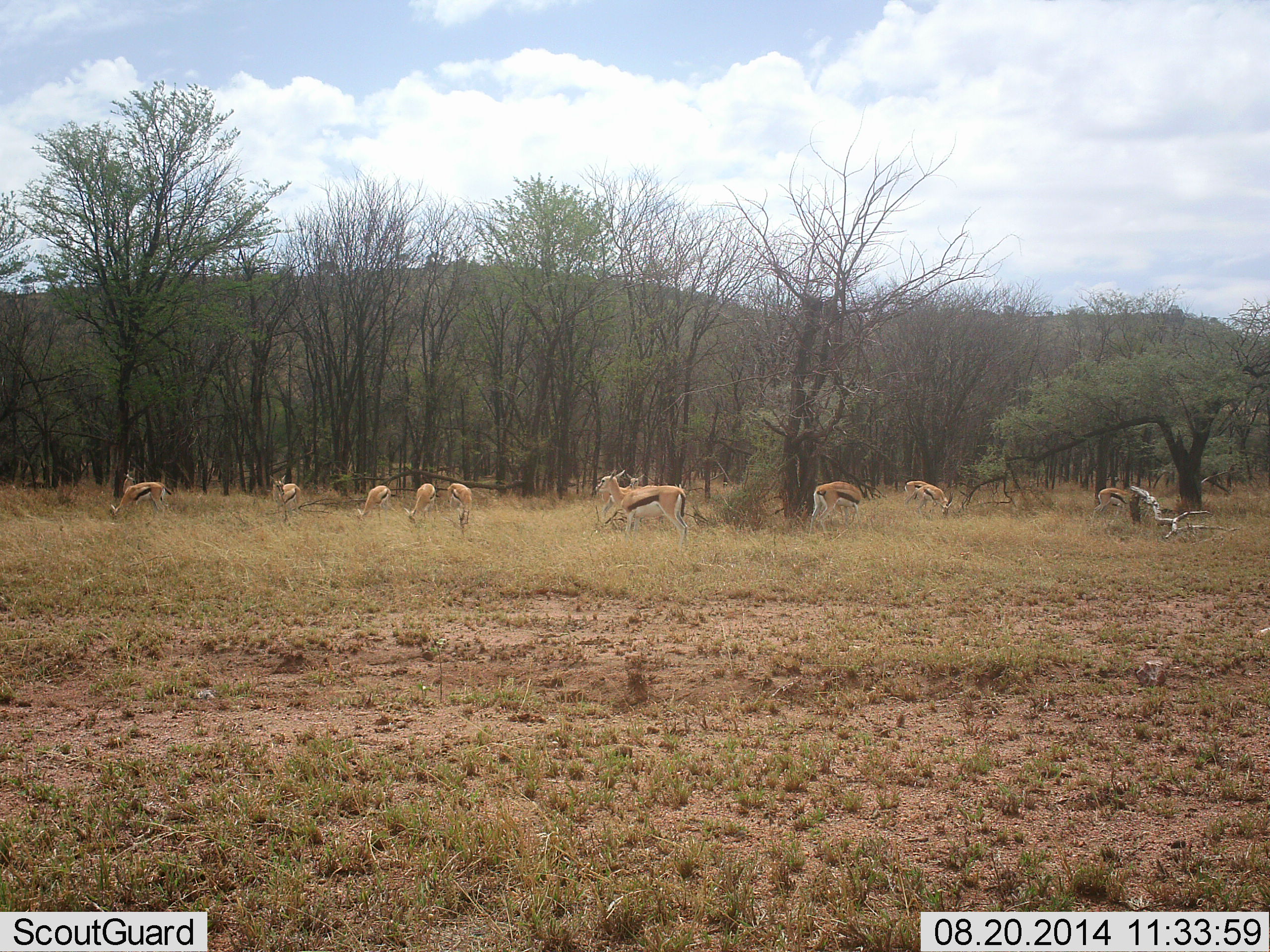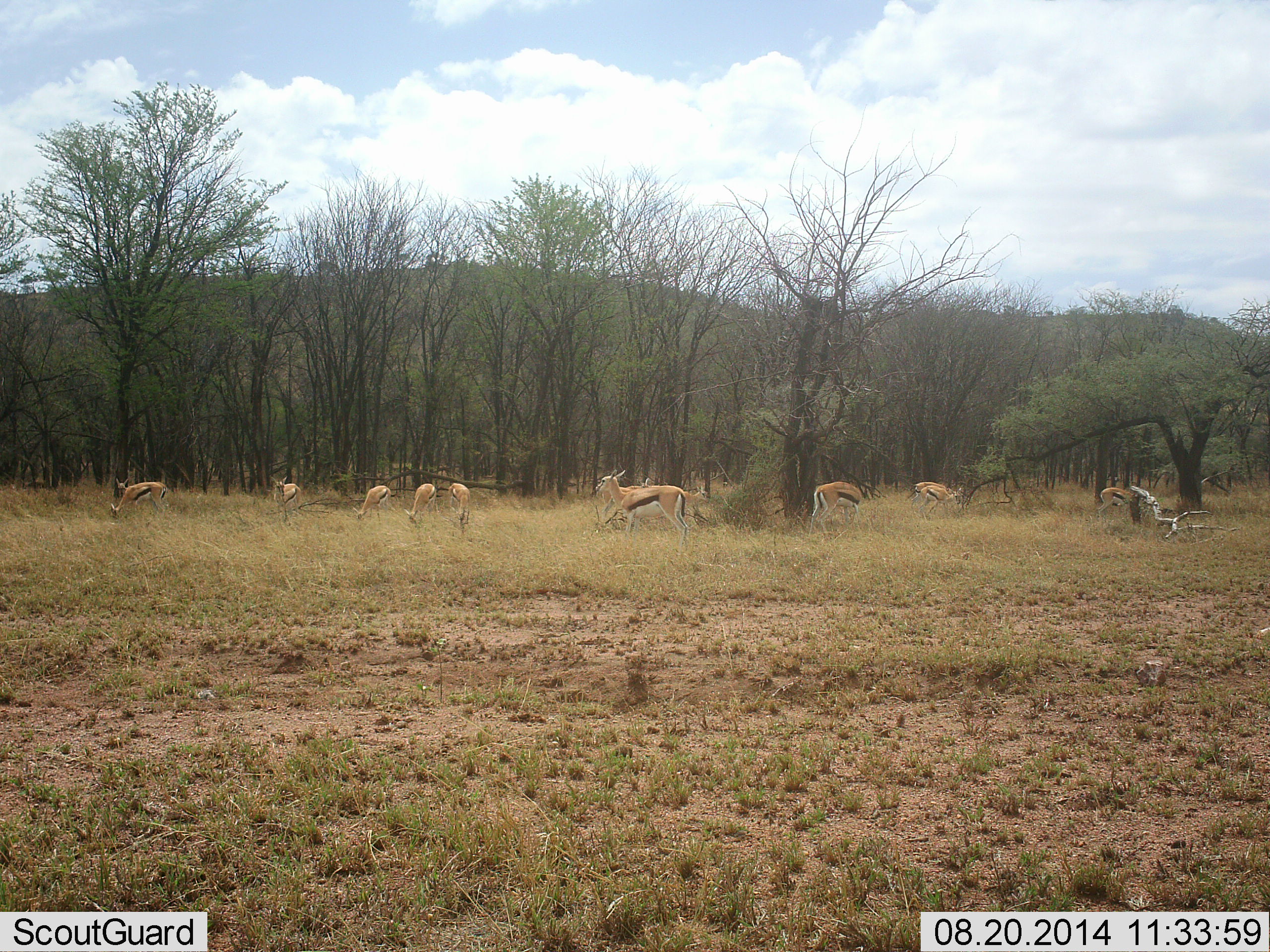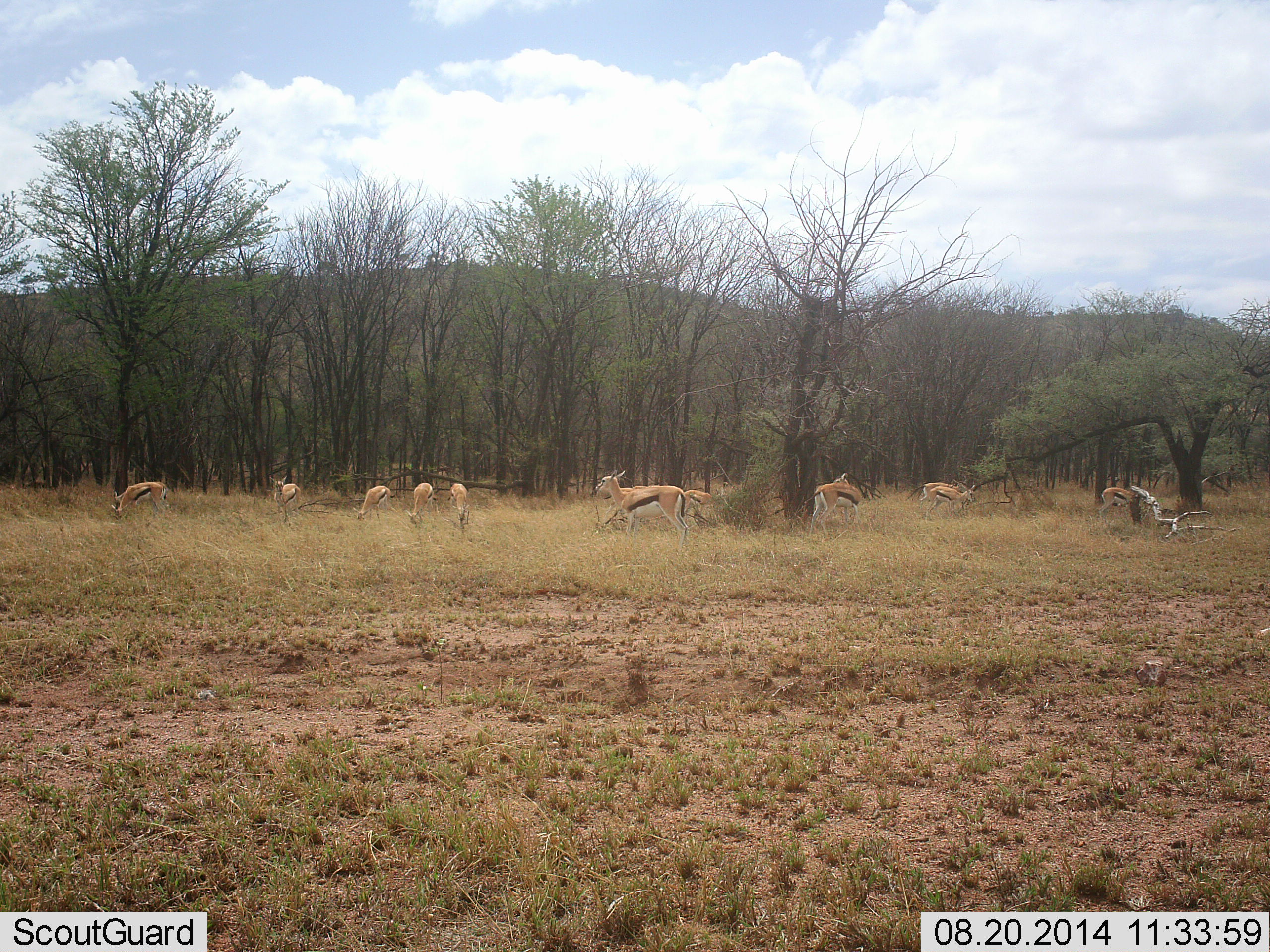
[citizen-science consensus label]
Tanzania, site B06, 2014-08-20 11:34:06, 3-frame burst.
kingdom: Animalia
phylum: Chordata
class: Mammalia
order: Artiodactyla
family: Bovidae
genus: Eudorcas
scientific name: Eudorcas thomsonii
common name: thomson's gazelle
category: gazellethomsons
Gazellethomsons (thomson's gazelle) (Eudorcas thomsonii), count 10. Behavior (volunteer vote fractions): standing 80%, resting 10%, moving 30%, interacting 0%. Young present (vote fraction): 0%. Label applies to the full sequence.